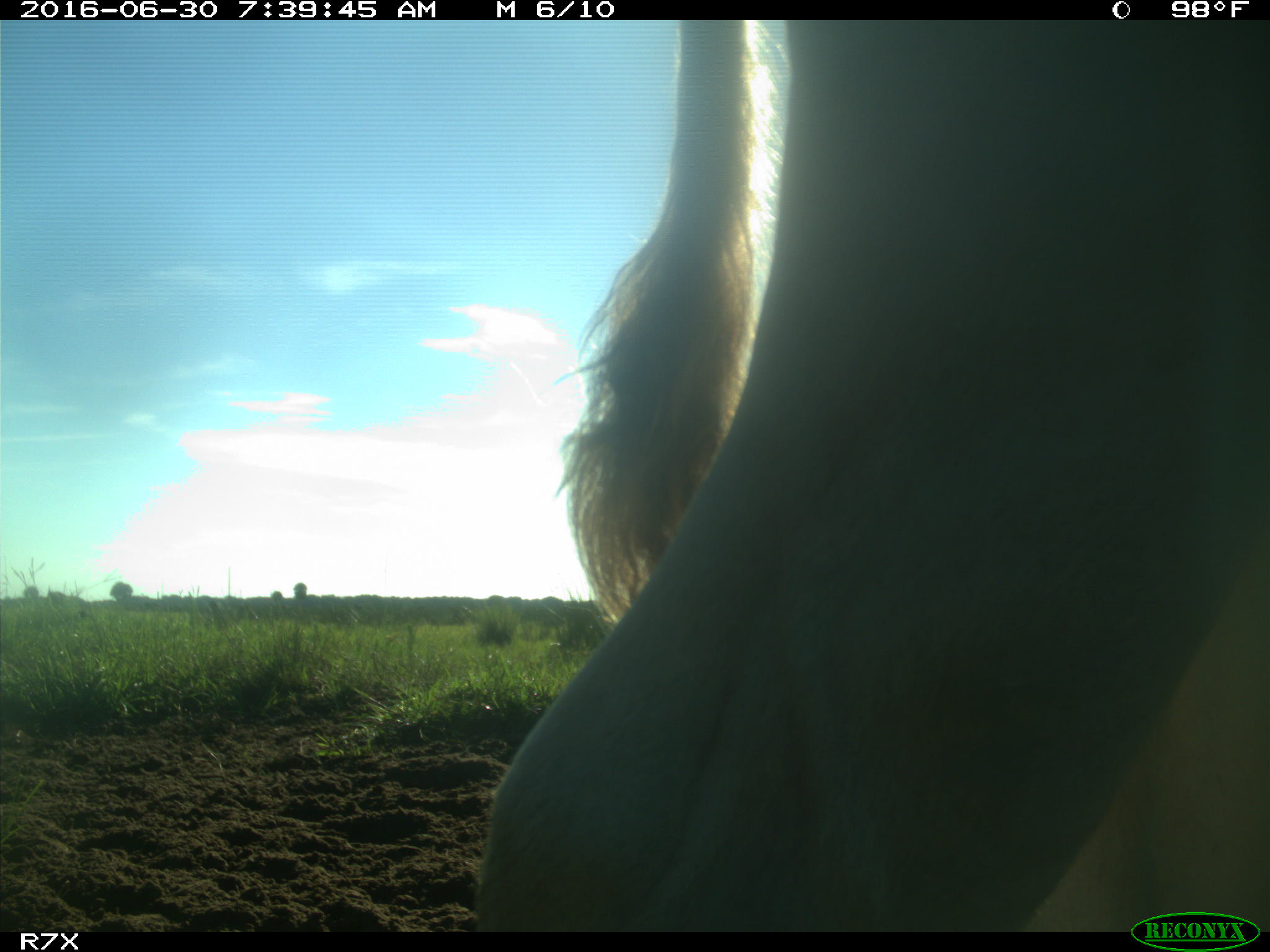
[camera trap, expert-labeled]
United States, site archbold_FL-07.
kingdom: Animalia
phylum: Chordata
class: Mammalia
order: Artiodactyla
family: Bovidae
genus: Bos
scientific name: Bos taurus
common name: domestic cow